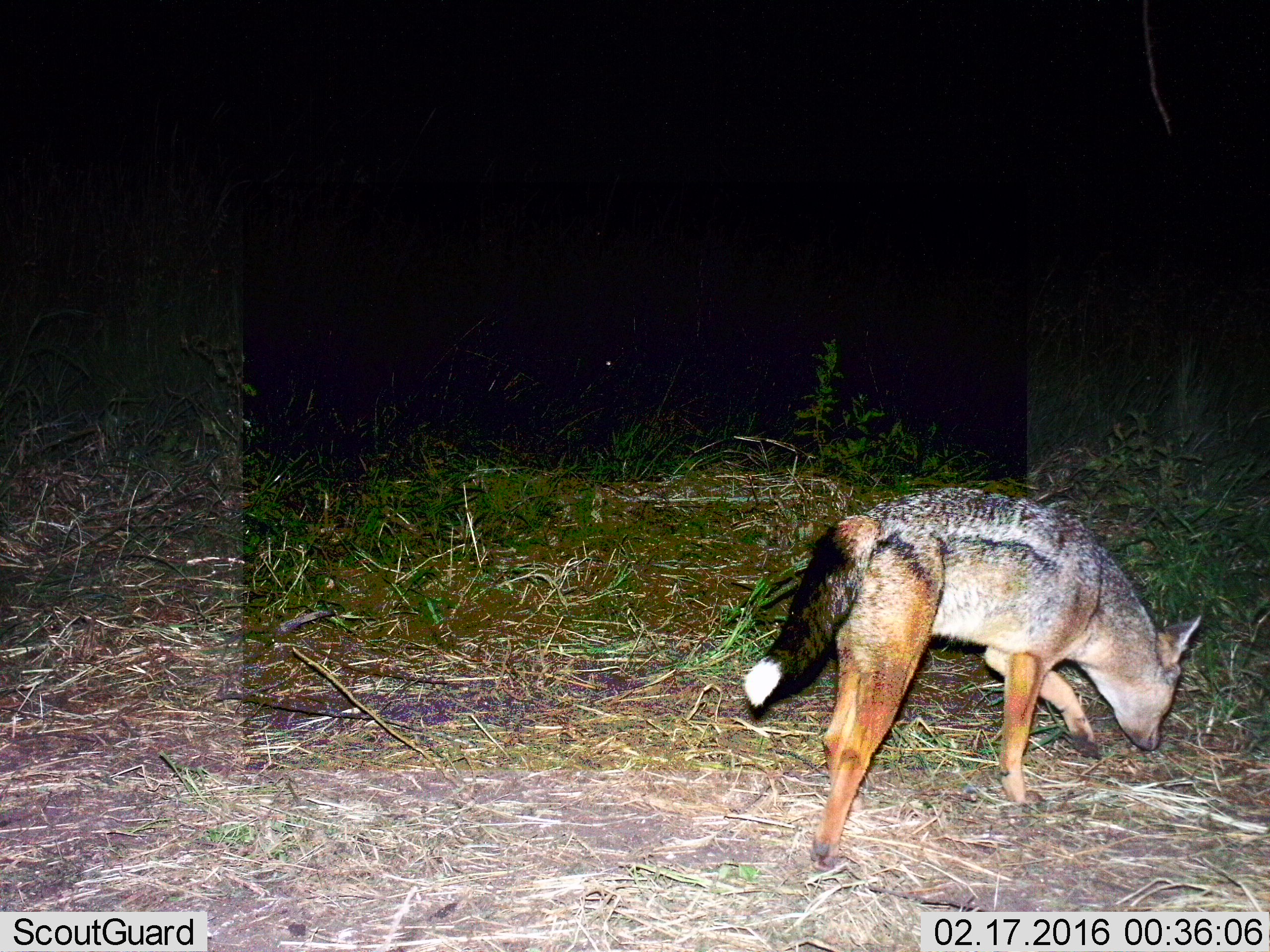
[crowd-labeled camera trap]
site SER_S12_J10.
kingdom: Animalia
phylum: Chordata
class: Mammalia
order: Carnivora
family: Canidae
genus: Lupulella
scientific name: Lupulella mesomelas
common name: black-backed jackal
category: jackalblackbacked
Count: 1.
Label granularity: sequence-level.